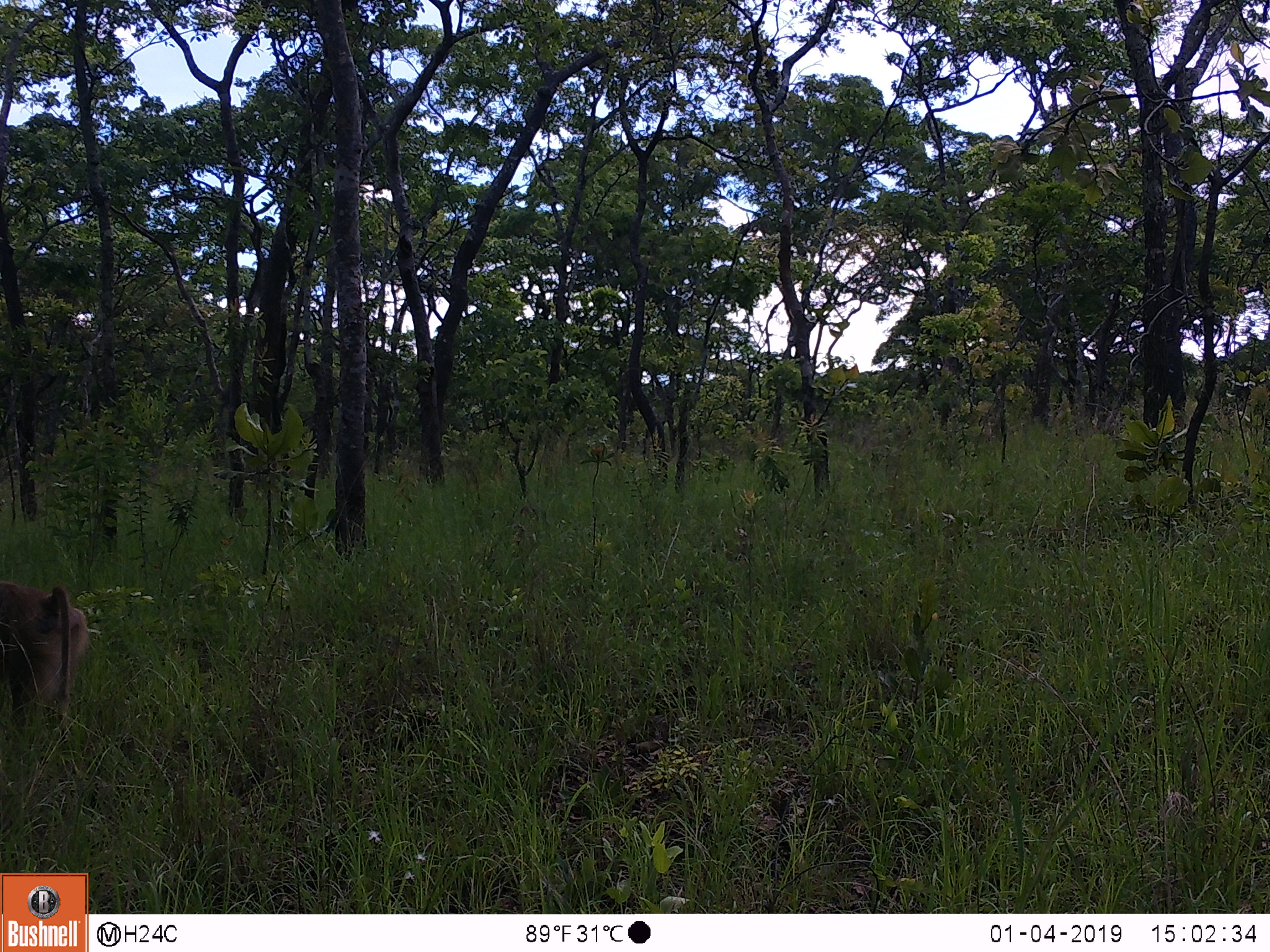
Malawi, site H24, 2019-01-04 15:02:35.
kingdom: Animalia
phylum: Chordata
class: Mammalia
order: Primates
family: Cercopithecidae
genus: Papio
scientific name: Papio cynocephalus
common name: yellow baboon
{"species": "yellow baboon (Papio cynocephalus)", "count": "1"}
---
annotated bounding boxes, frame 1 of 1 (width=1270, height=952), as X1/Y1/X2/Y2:
yellow baboon: 0/577/89/745